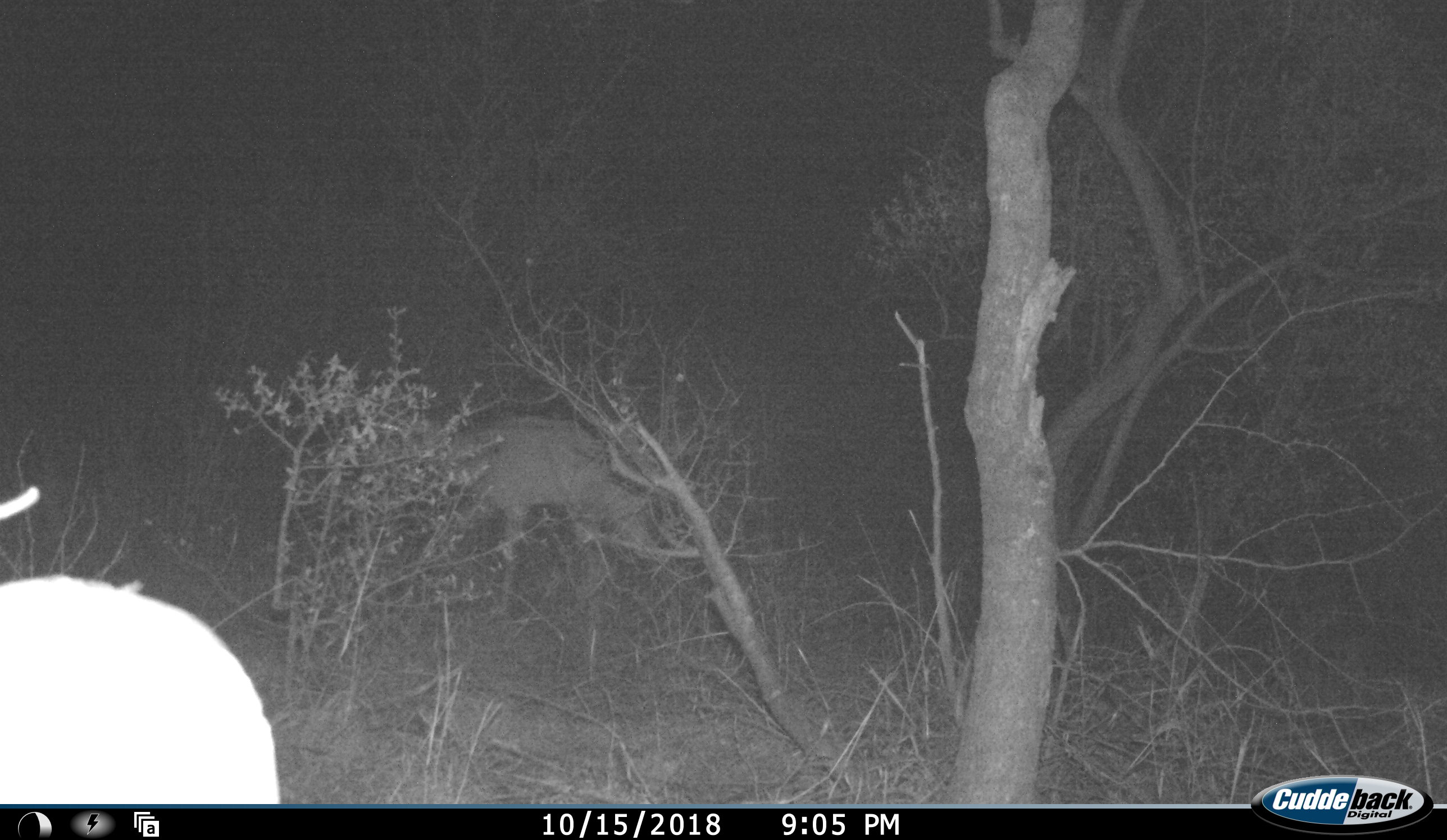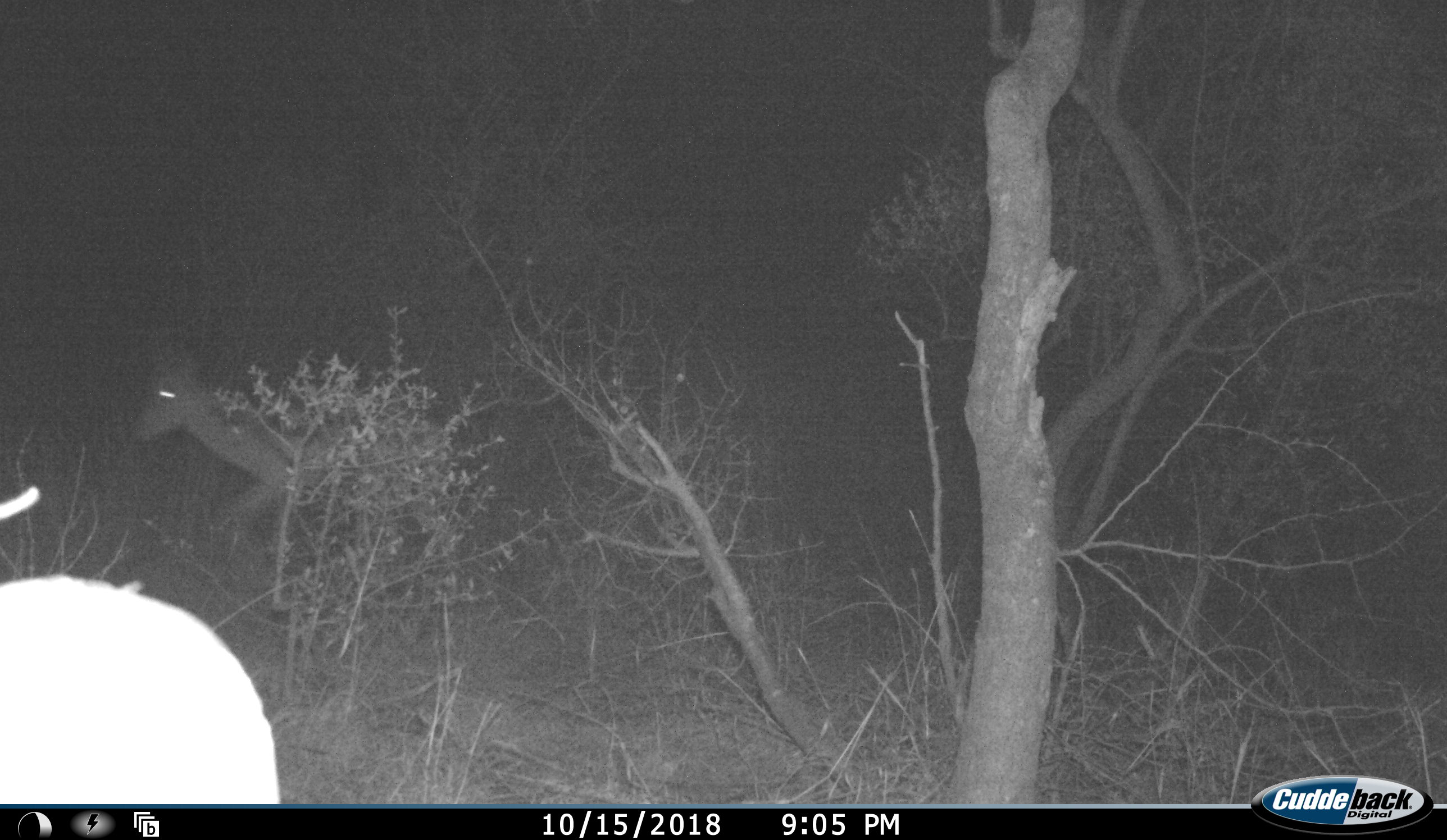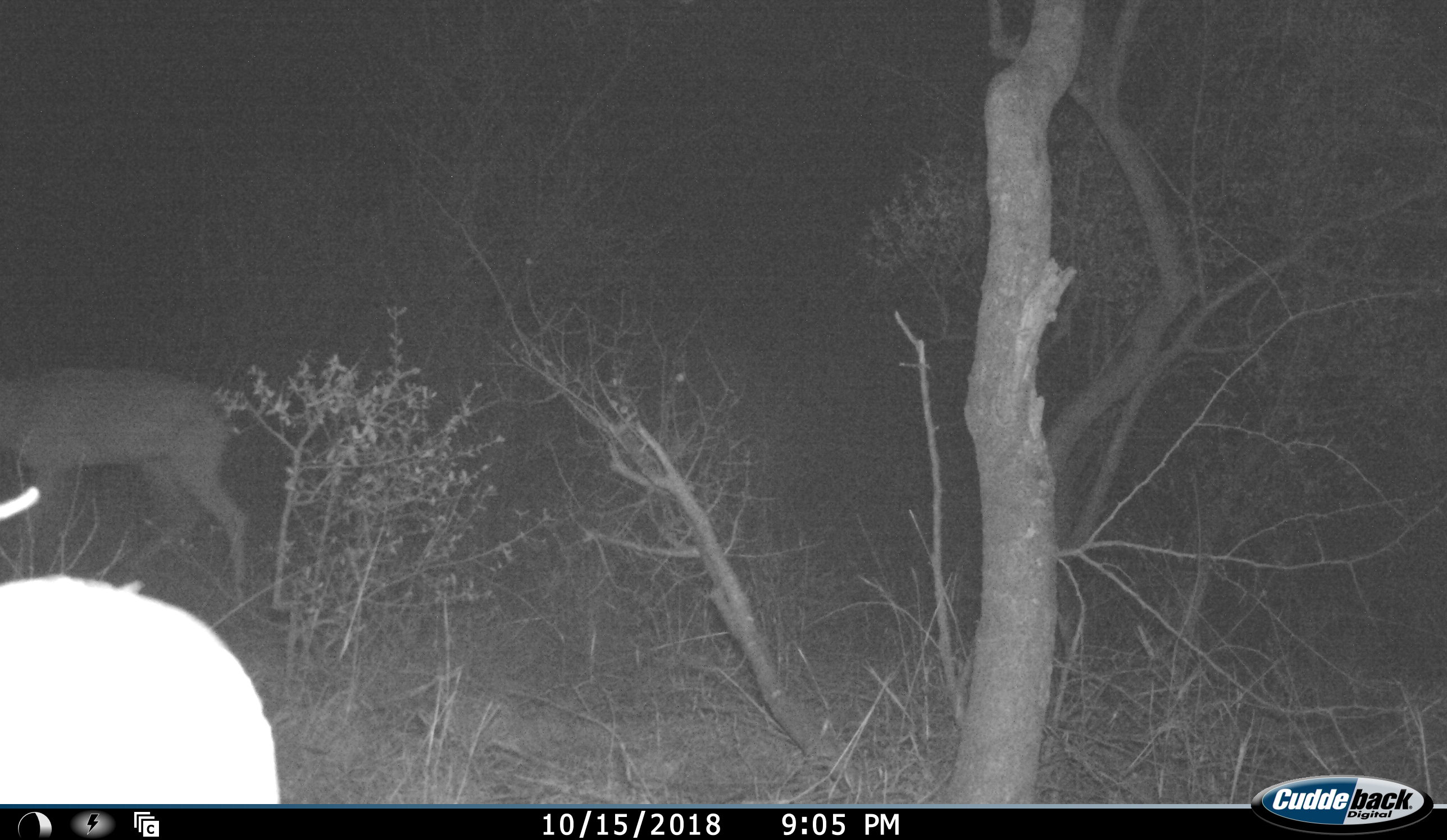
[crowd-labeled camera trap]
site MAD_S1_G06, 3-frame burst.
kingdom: Animalia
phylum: Chordata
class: Mammalia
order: Artiodactyla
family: Bovidae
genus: Aepyceros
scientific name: Aepyceros melampus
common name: impala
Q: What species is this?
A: Impala (Aepyceros melampus).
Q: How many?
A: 1.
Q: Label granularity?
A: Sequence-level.